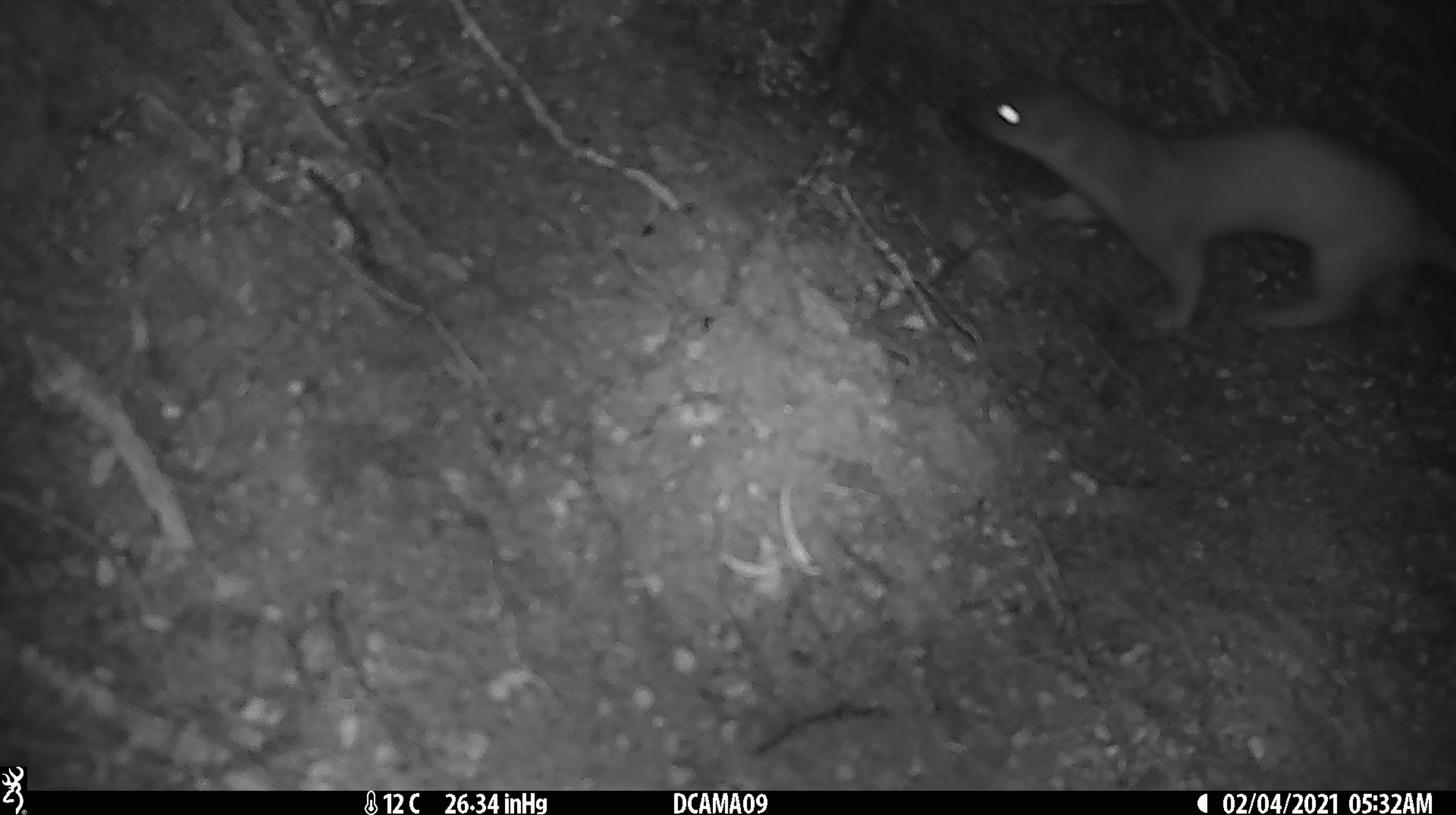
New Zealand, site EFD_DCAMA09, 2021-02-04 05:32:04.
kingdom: Animalia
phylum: Chordata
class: Mammalia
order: Carnivora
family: Mustelidae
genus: Mustela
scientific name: Mustela erminea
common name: stoat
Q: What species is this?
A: Stoat (Mustela erminea).